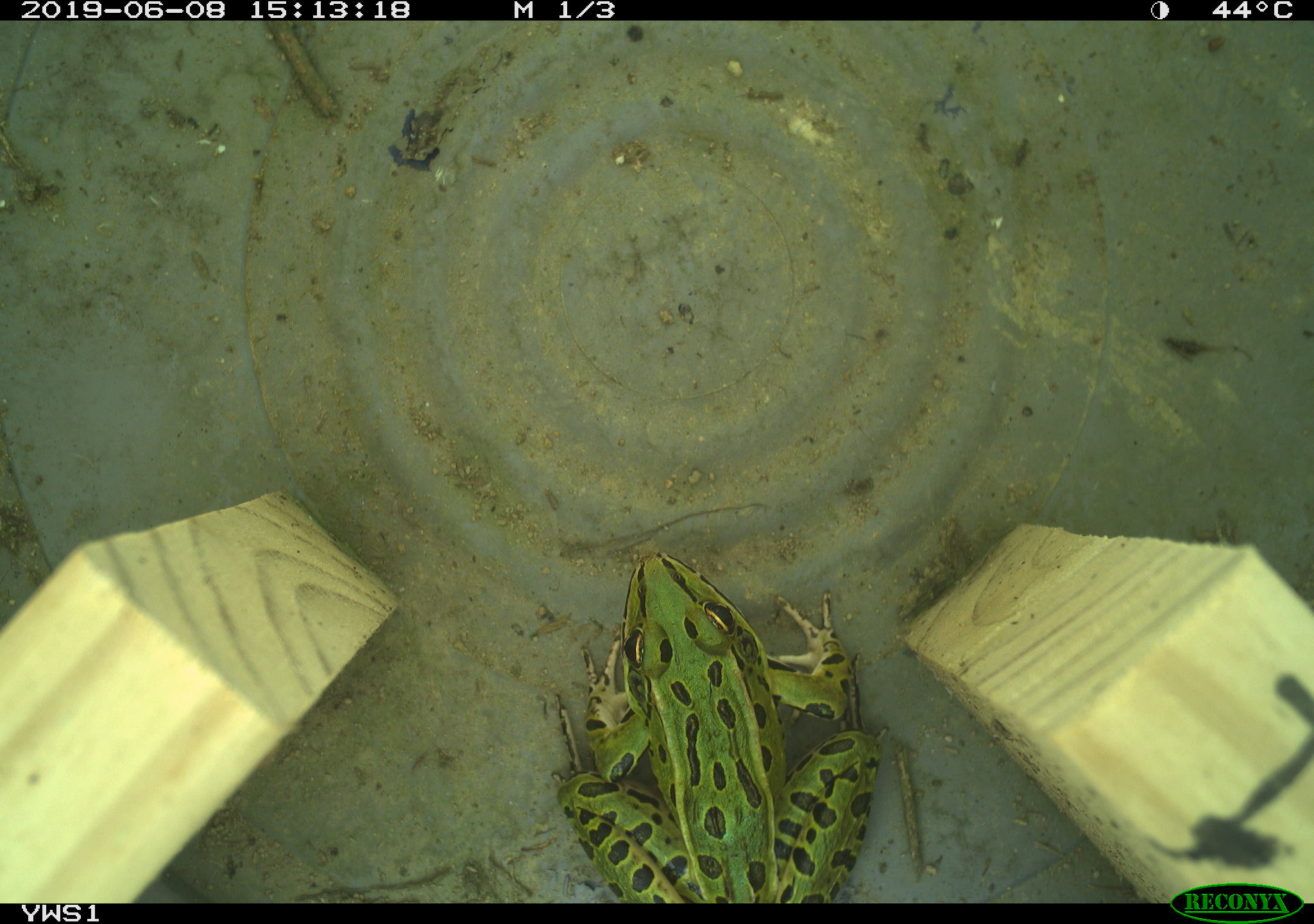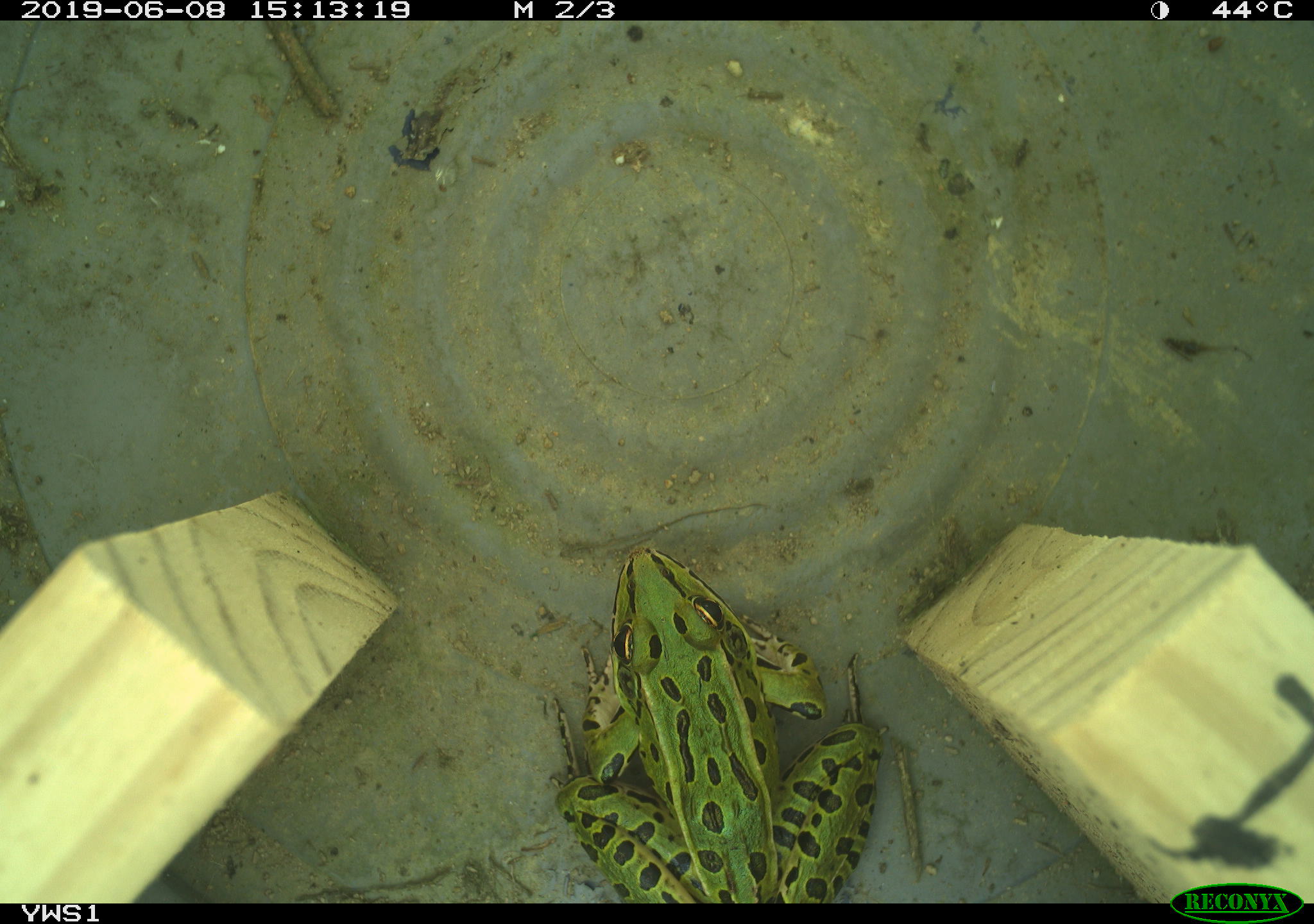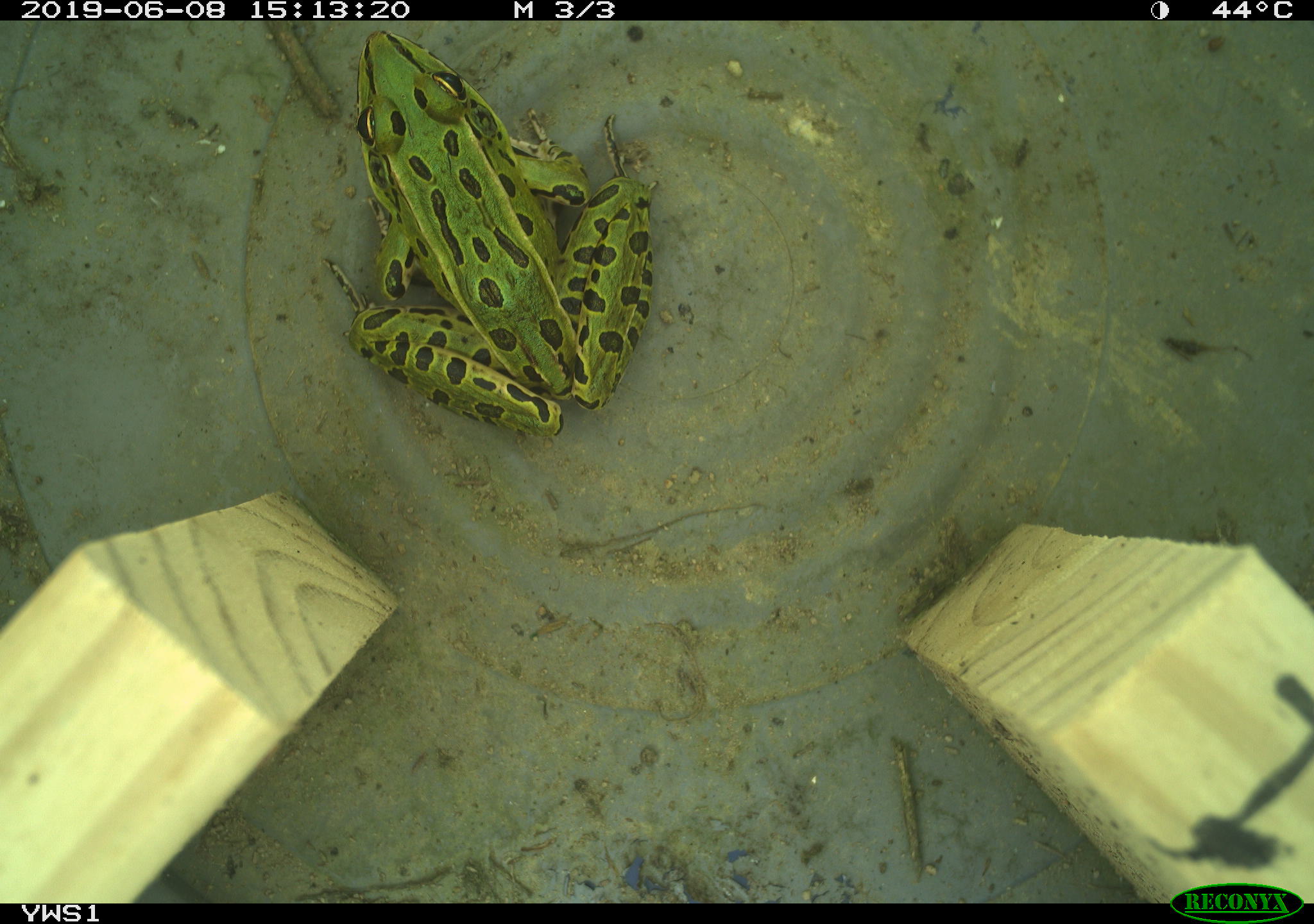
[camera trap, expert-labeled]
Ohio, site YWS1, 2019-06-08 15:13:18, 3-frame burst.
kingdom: Animalia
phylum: Chordata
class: Amphibia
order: Anura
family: Ranidae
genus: Lithobates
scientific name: Lithobates pipiens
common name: northern leopard frog